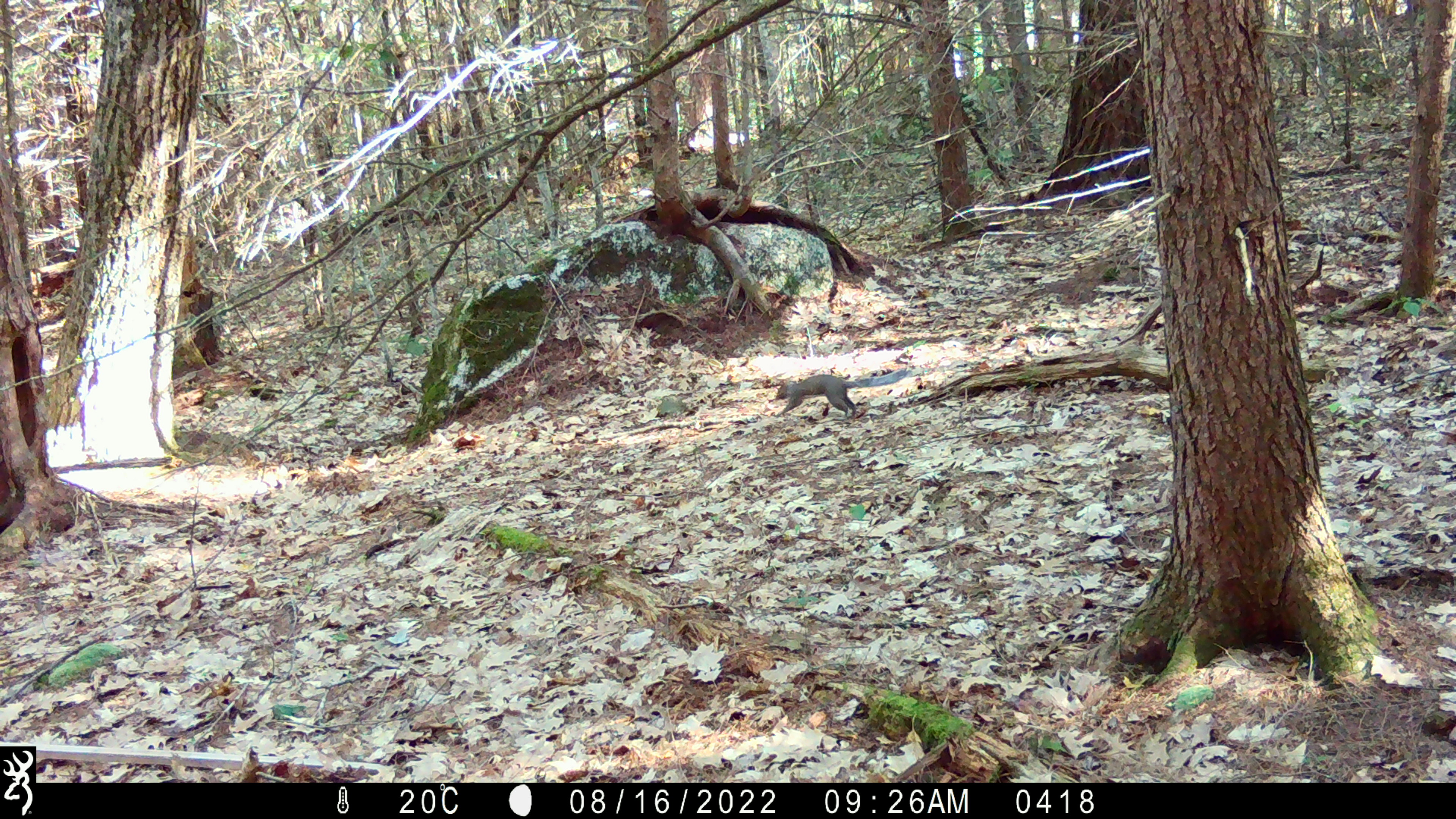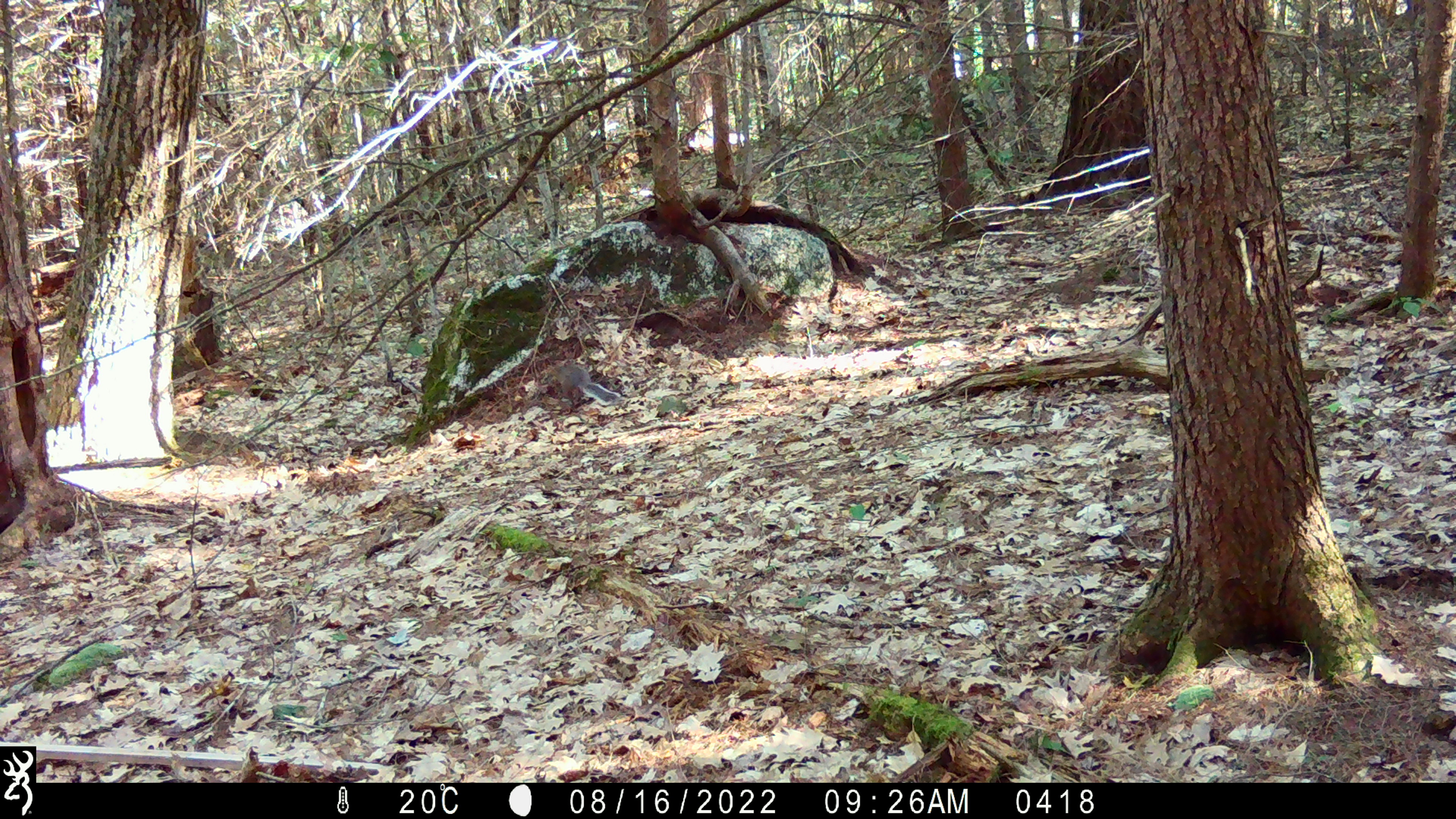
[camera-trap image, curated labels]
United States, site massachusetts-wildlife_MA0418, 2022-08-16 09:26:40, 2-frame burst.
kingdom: Animalia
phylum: Chordata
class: Mammalia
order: Rodentia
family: Sciuridae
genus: Sciurus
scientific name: Sciurus carolinensis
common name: gray squirrel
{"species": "gray squirrel (Sciurus carolinensis)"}